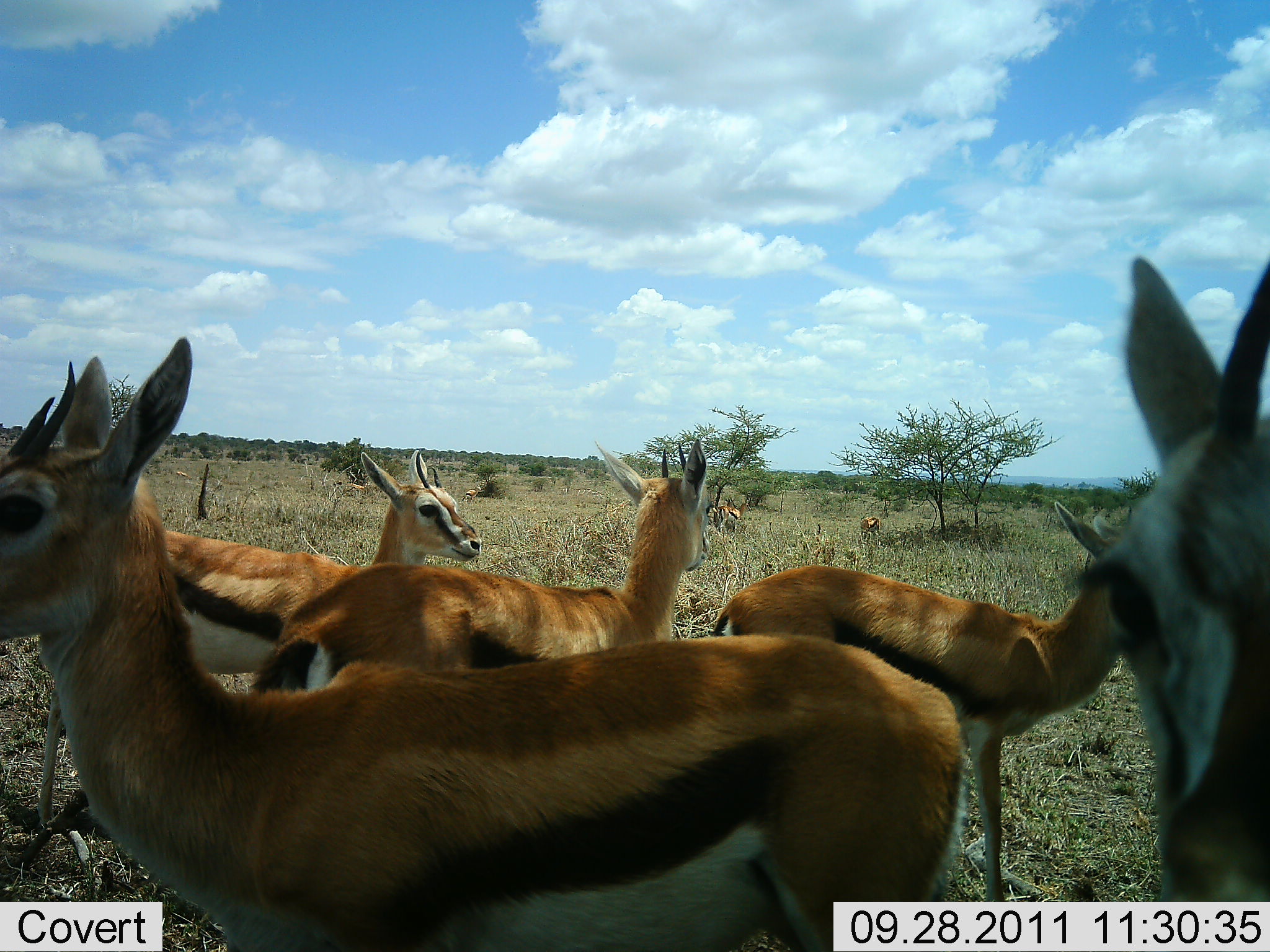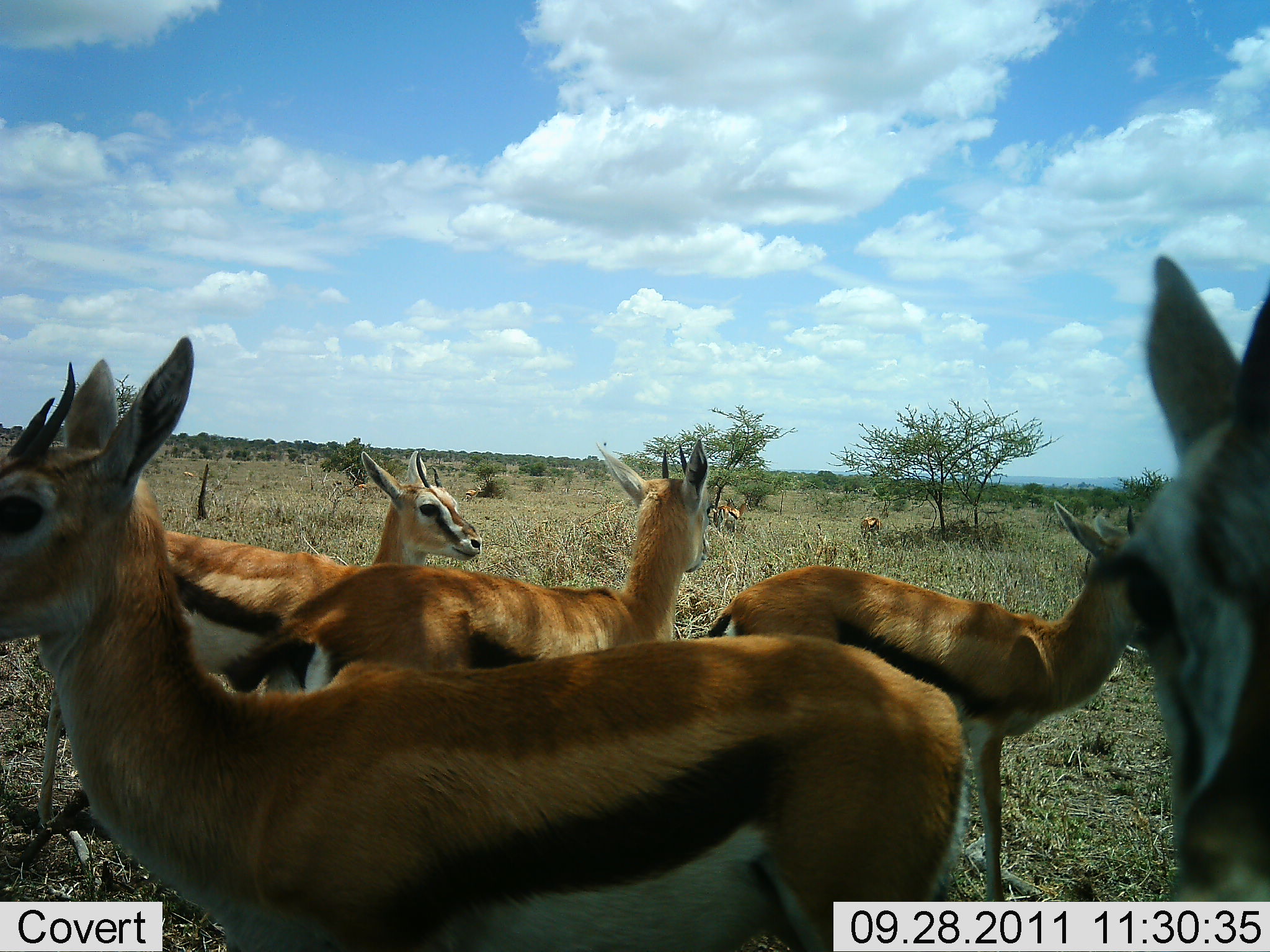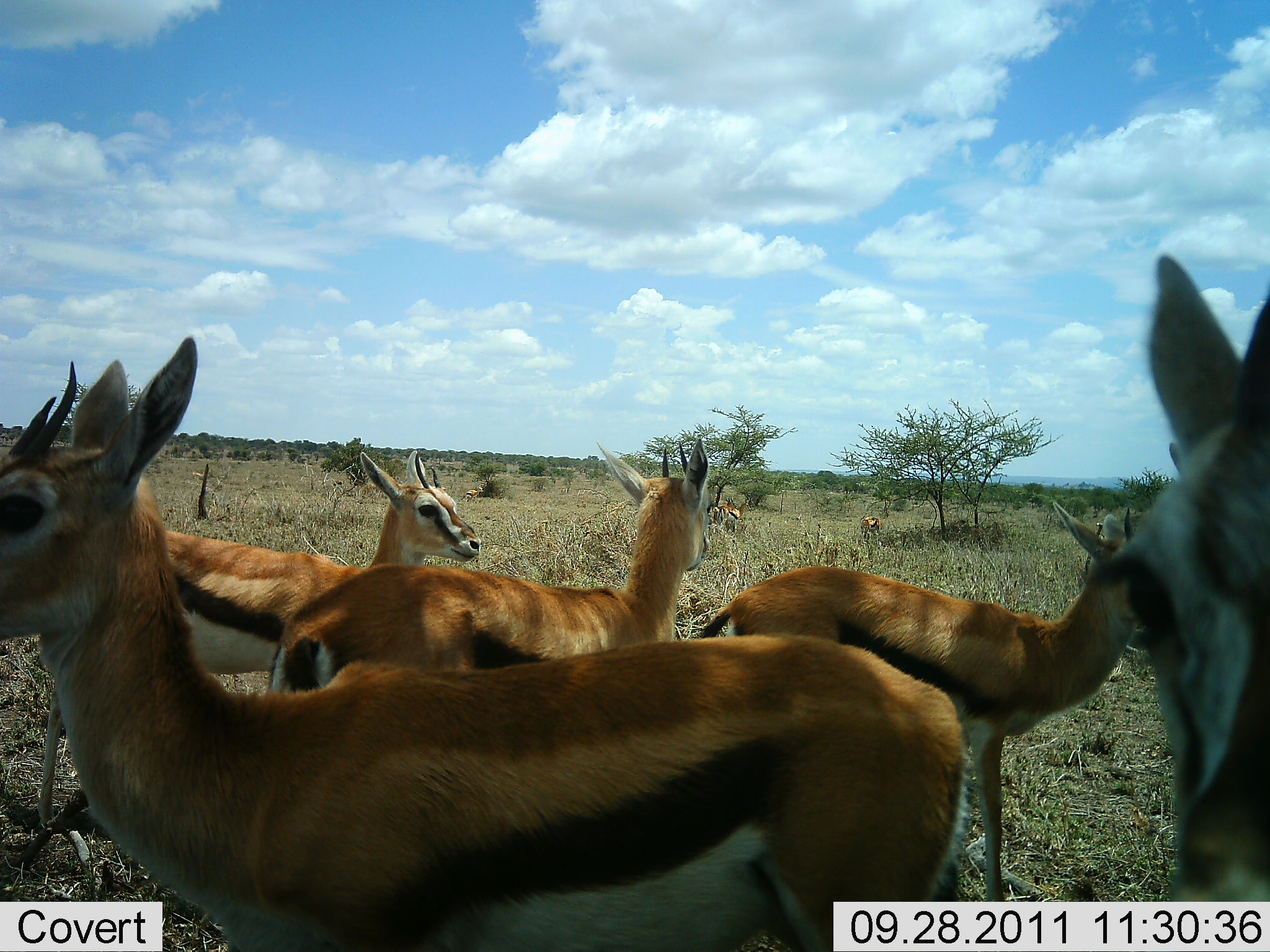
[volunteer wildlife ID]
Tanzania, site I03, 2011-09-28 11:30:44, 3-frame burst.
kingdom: Animalia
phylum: Chordata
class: Mammalia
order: Artiodactyla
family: Bovidae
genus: Eudorcas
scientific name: Eudorcas thomsonii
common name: thomson's gazelle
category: gazellethomsons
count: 7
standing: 100%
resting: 9%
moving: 0%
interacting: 0%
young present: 0%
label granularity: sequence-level